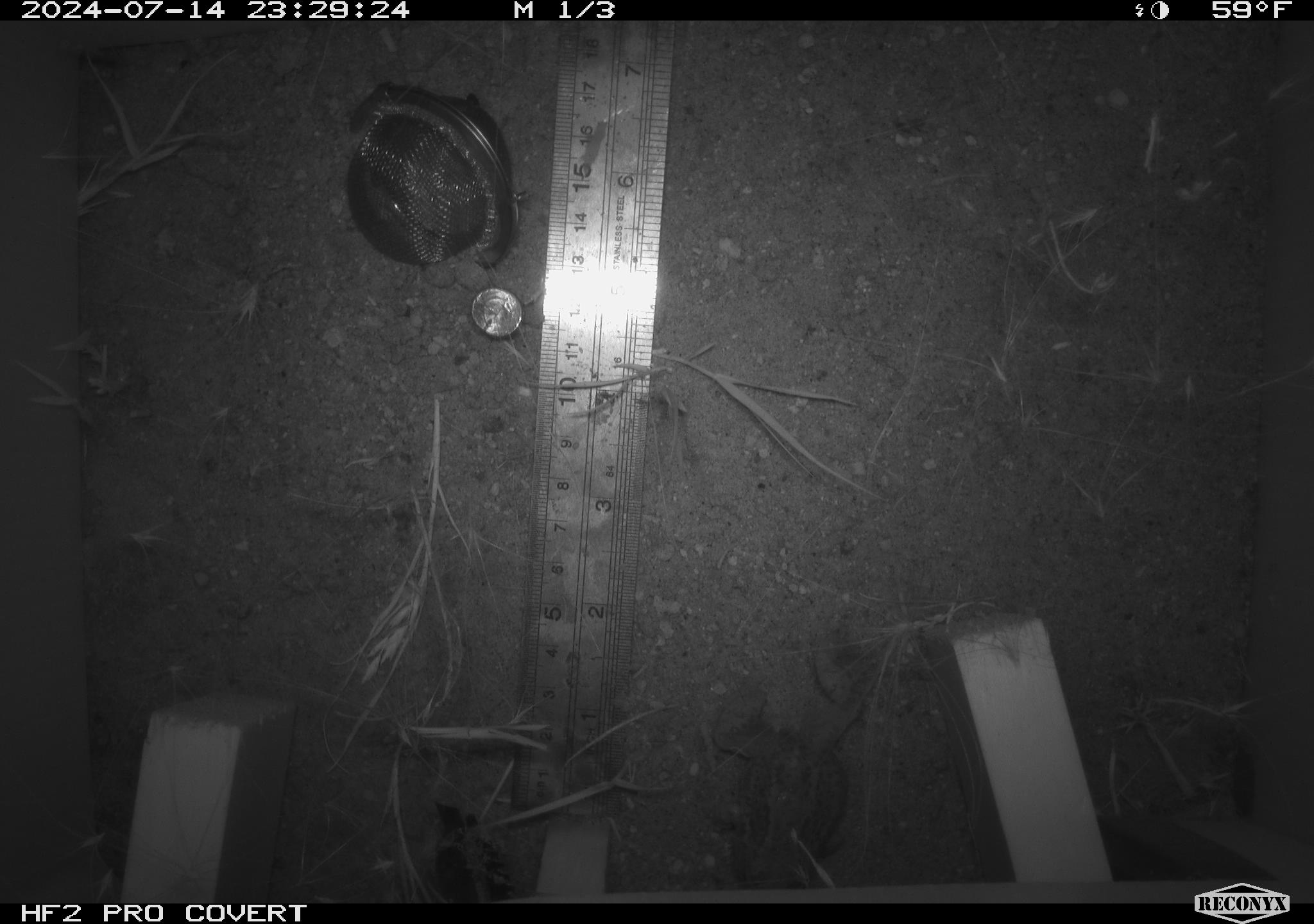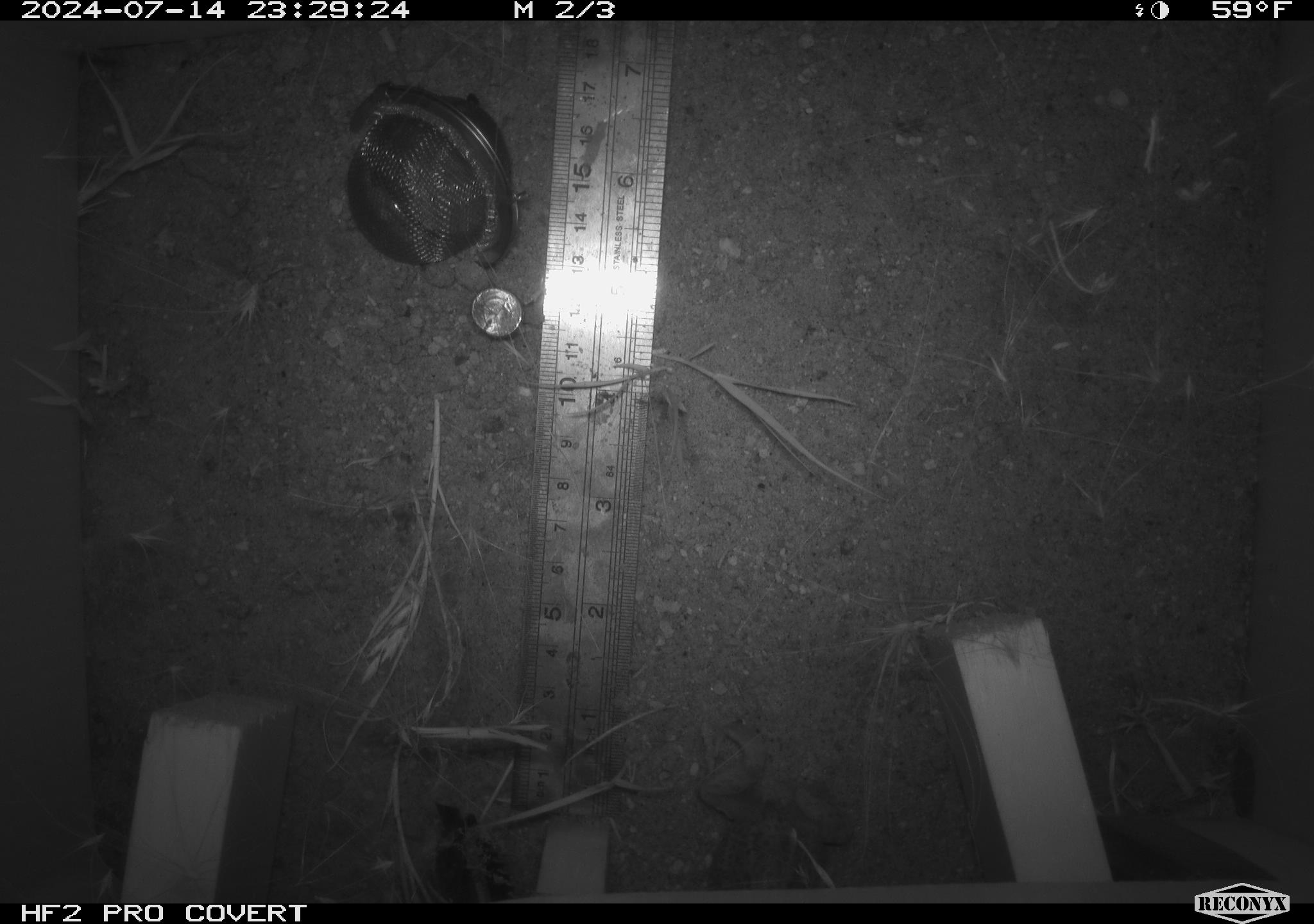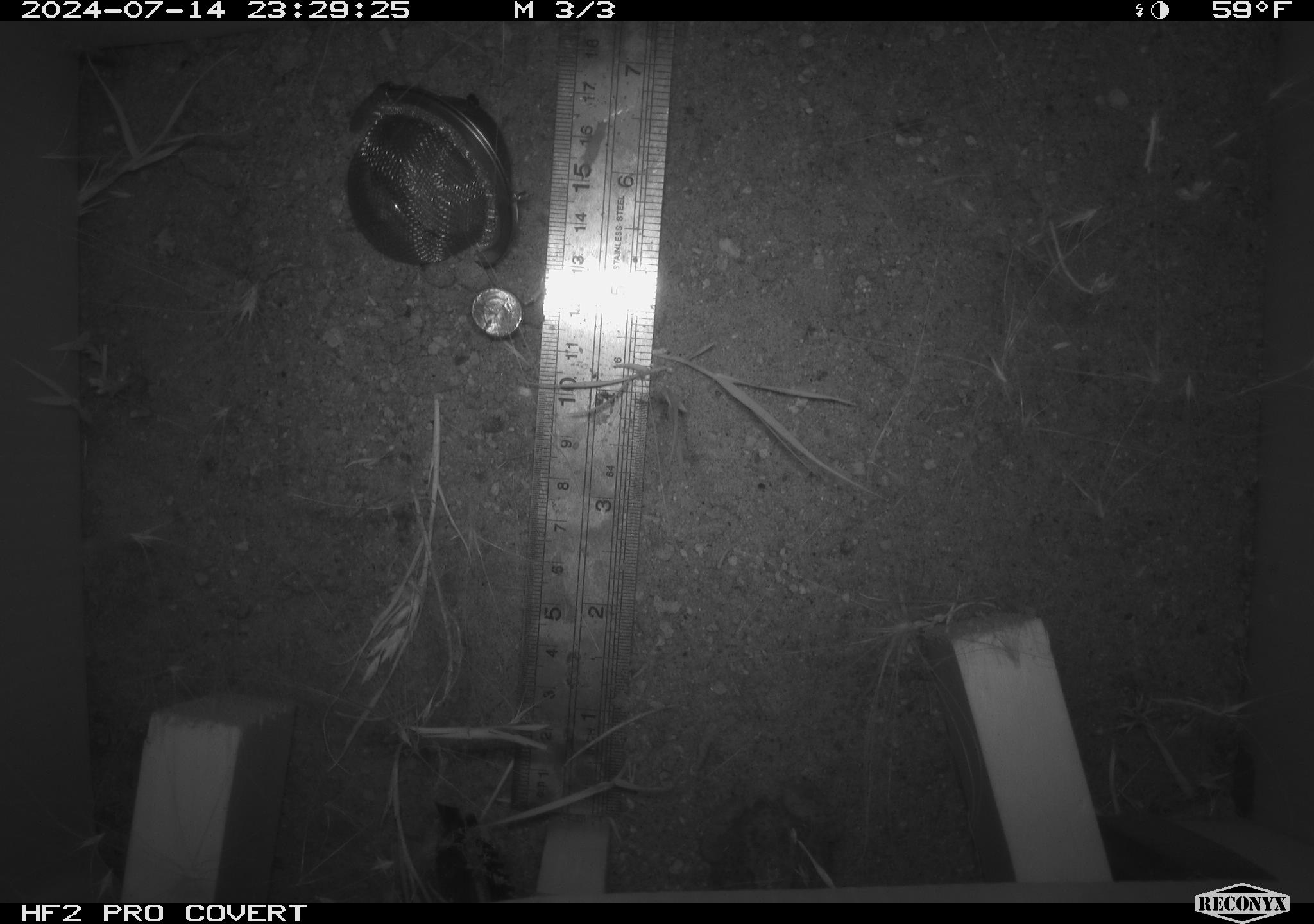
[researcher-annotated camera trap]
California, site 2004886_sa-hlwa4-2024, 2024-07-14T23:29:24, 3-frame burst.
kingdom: Animalia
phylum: Chordata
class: Amphibia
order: Anura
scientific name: Anura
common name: frogs